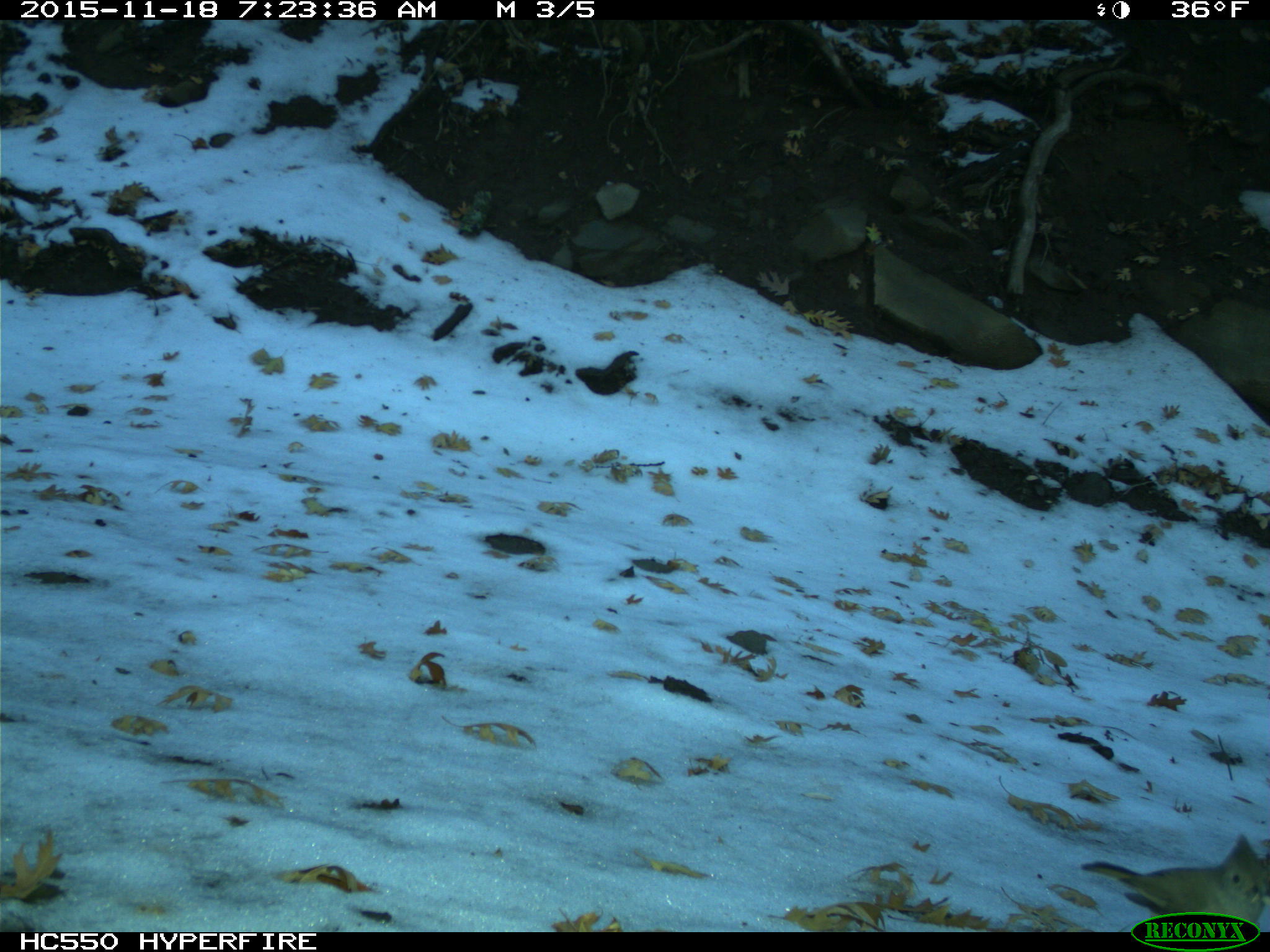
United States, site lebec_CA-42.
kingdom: Animalia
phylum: Chordata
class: Aves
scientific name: Aves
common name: birds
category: unidentified bird